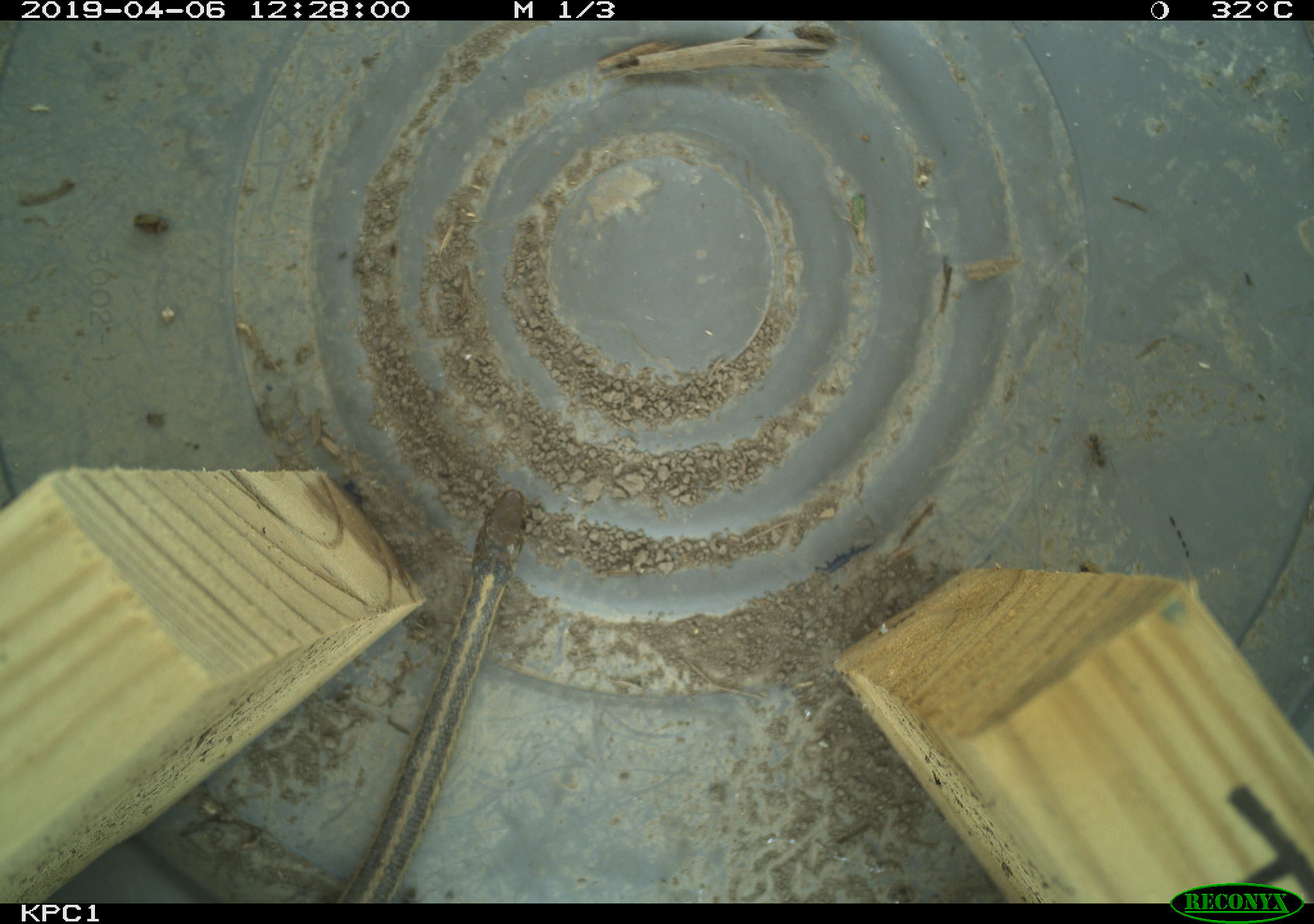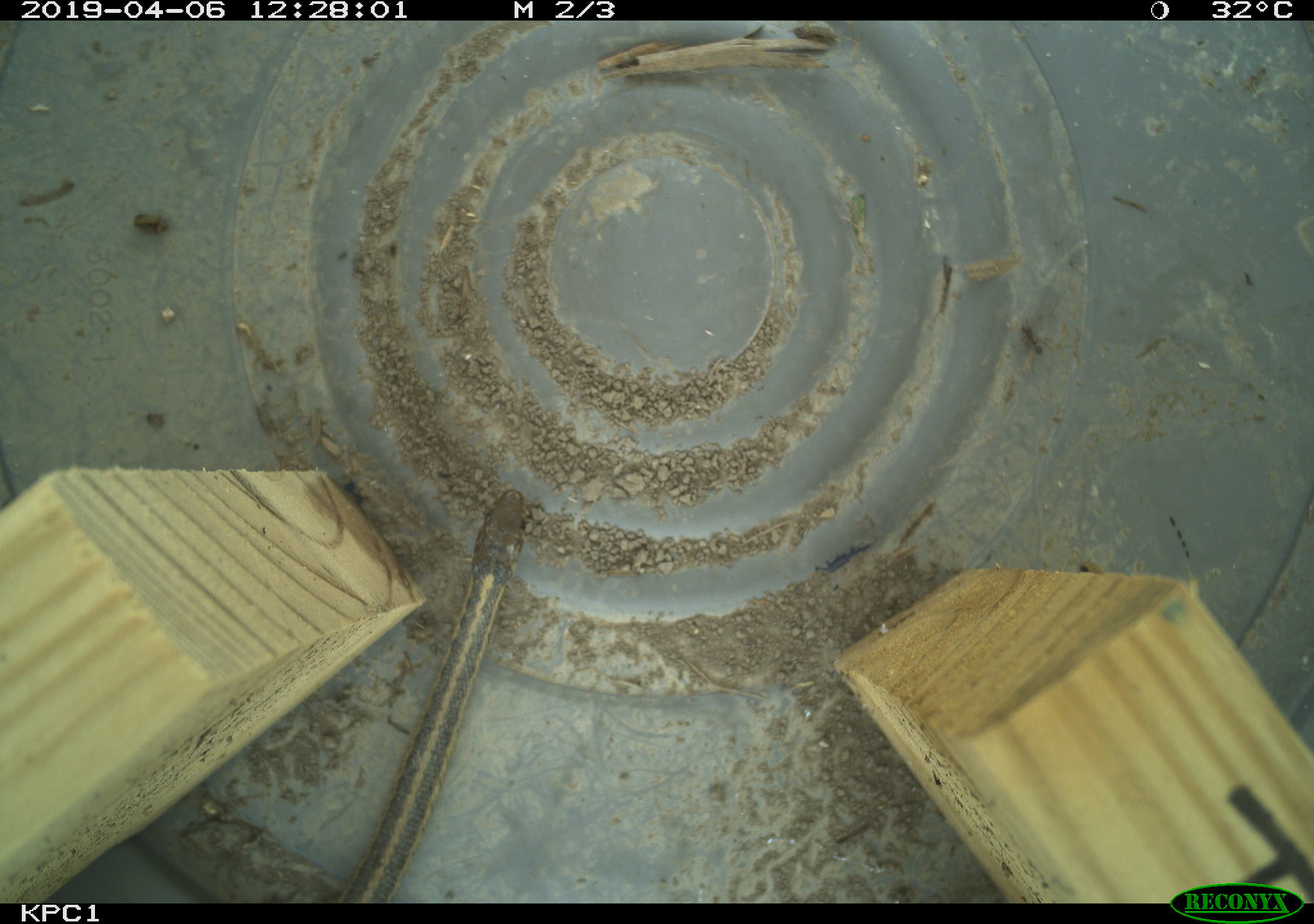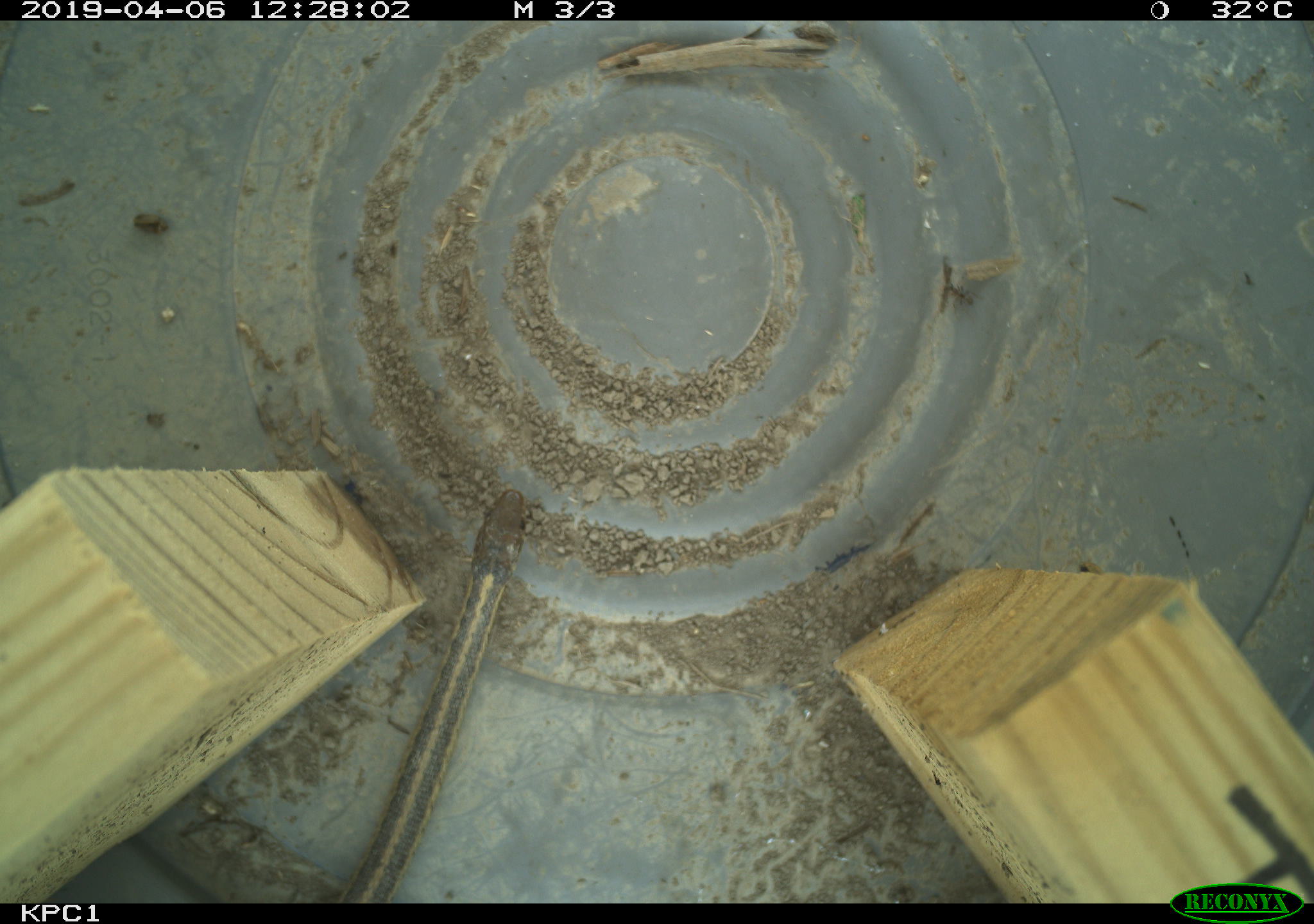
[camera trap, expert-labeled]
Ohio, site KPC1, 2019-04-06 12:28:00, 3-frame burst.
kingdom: Animalia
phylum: Chordata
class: Reptilia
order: Squamata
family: Colubridae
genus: Thamnophis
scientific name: Thamnophis sirtalis sirtalis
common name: eastern gartersnake